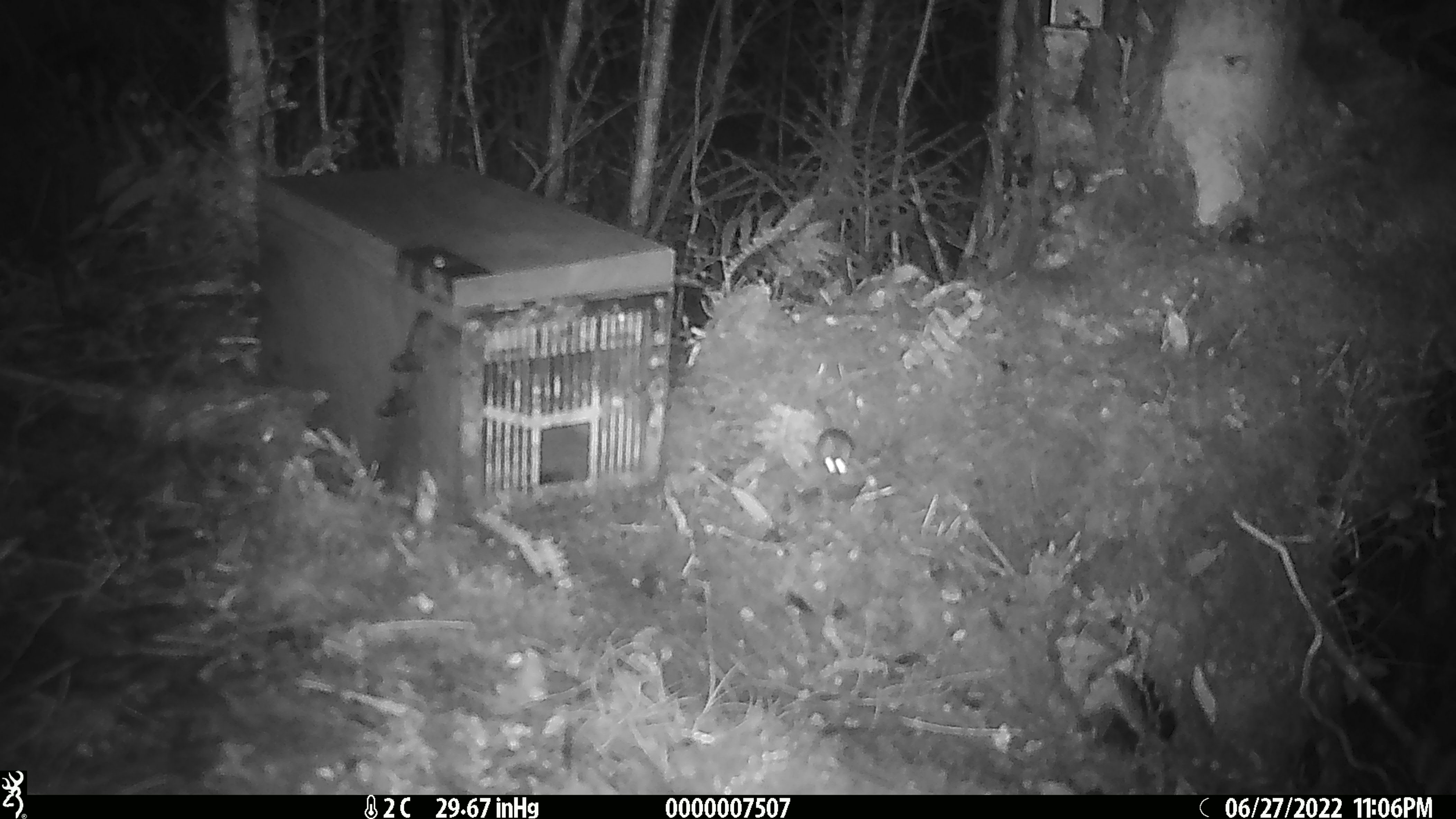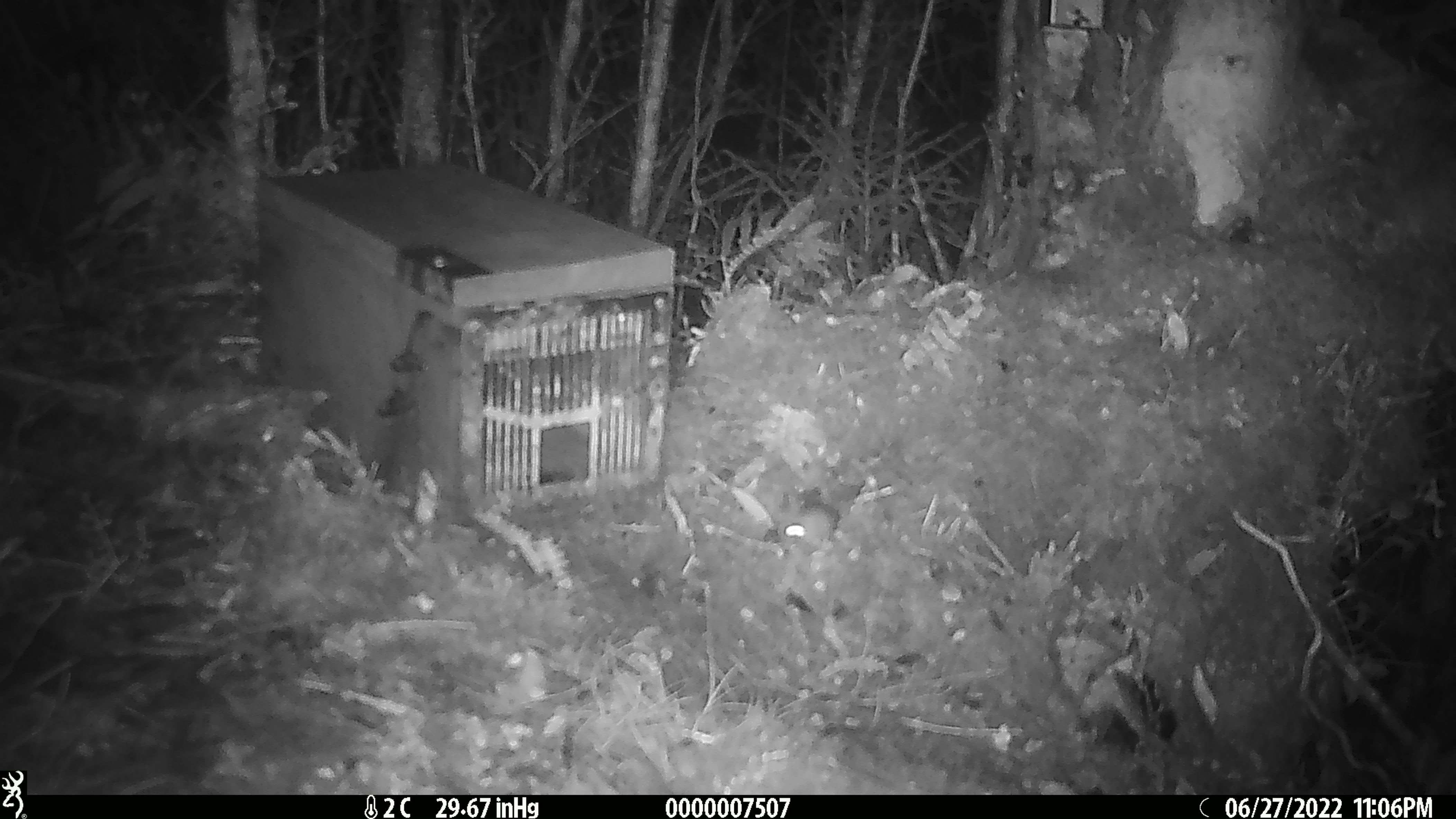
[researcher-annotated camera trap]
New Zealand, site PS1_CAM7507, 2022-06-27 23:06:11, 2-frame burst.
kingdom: Animalia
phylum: Chordata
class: Mammalia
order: Rodentia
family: Muridae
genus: Mus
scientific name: Mus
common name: mouse